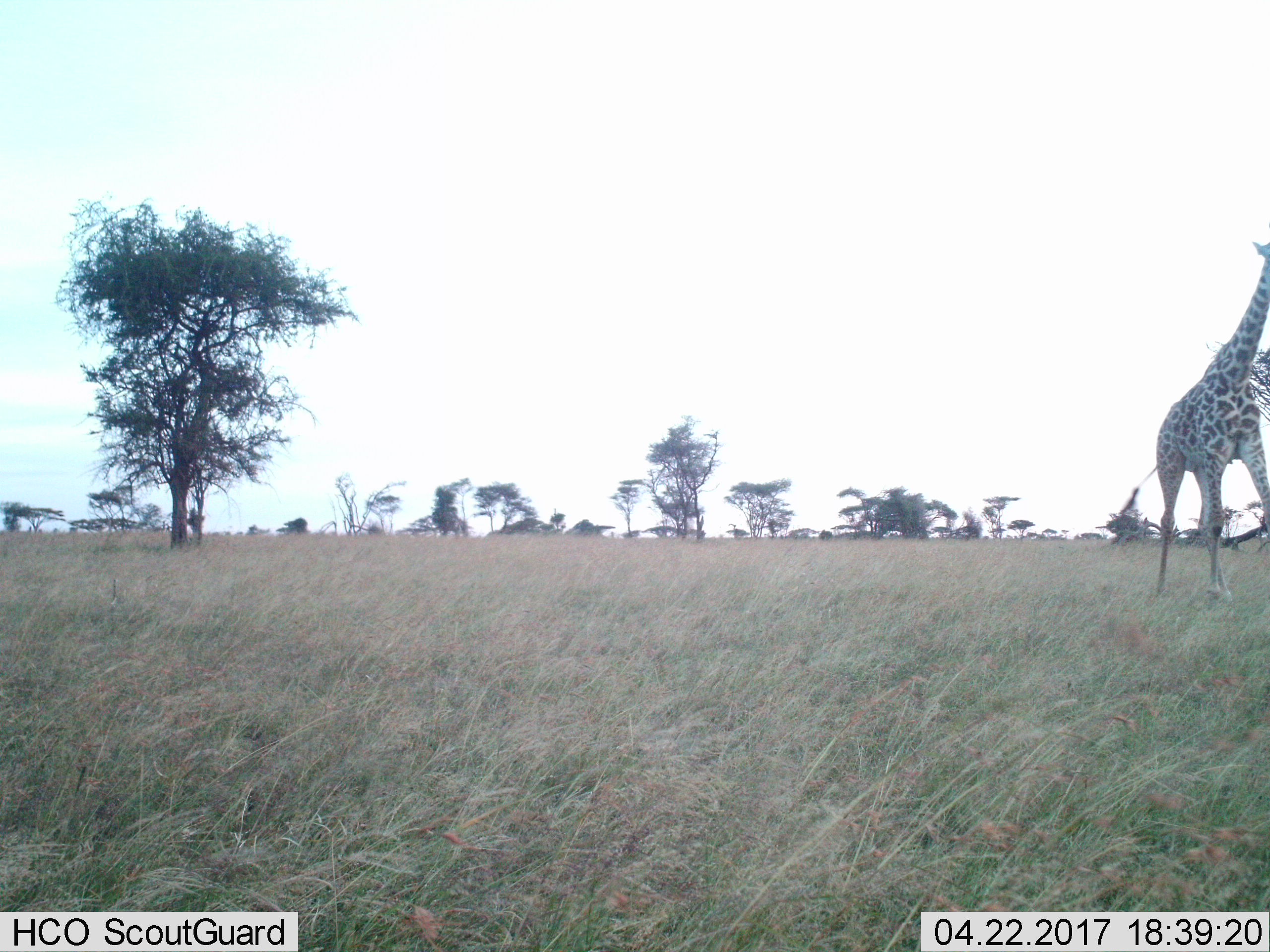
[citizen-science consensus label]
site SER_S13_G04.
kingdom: Animalia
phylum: Chordata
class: Mammalia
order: Artiodactyla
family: Giraffidae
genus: Giraffa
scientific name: Giraffa camelopardalis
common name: giraffe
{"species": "giraffe (Giraffa camelopardalis)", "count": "1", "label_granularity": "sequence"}